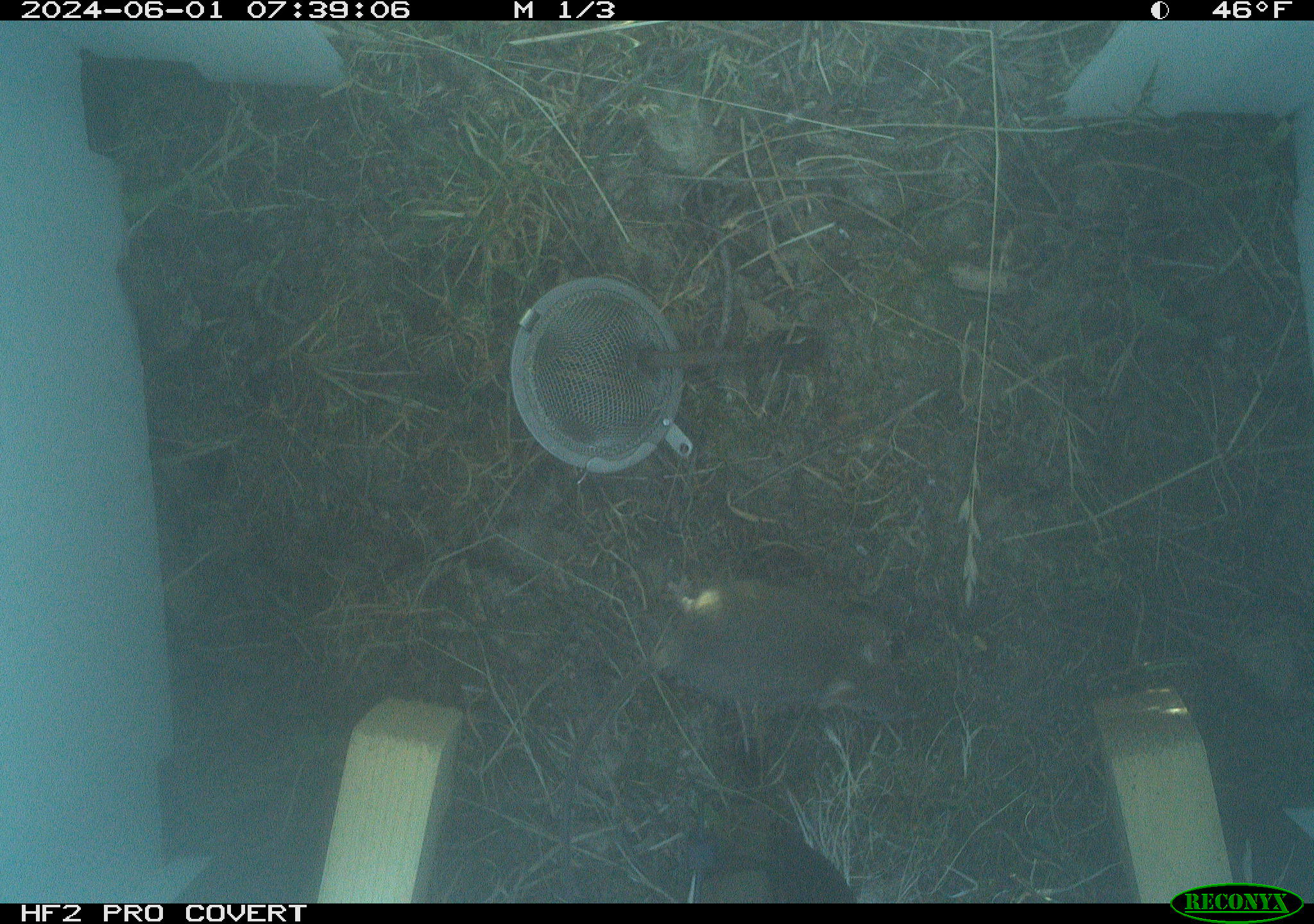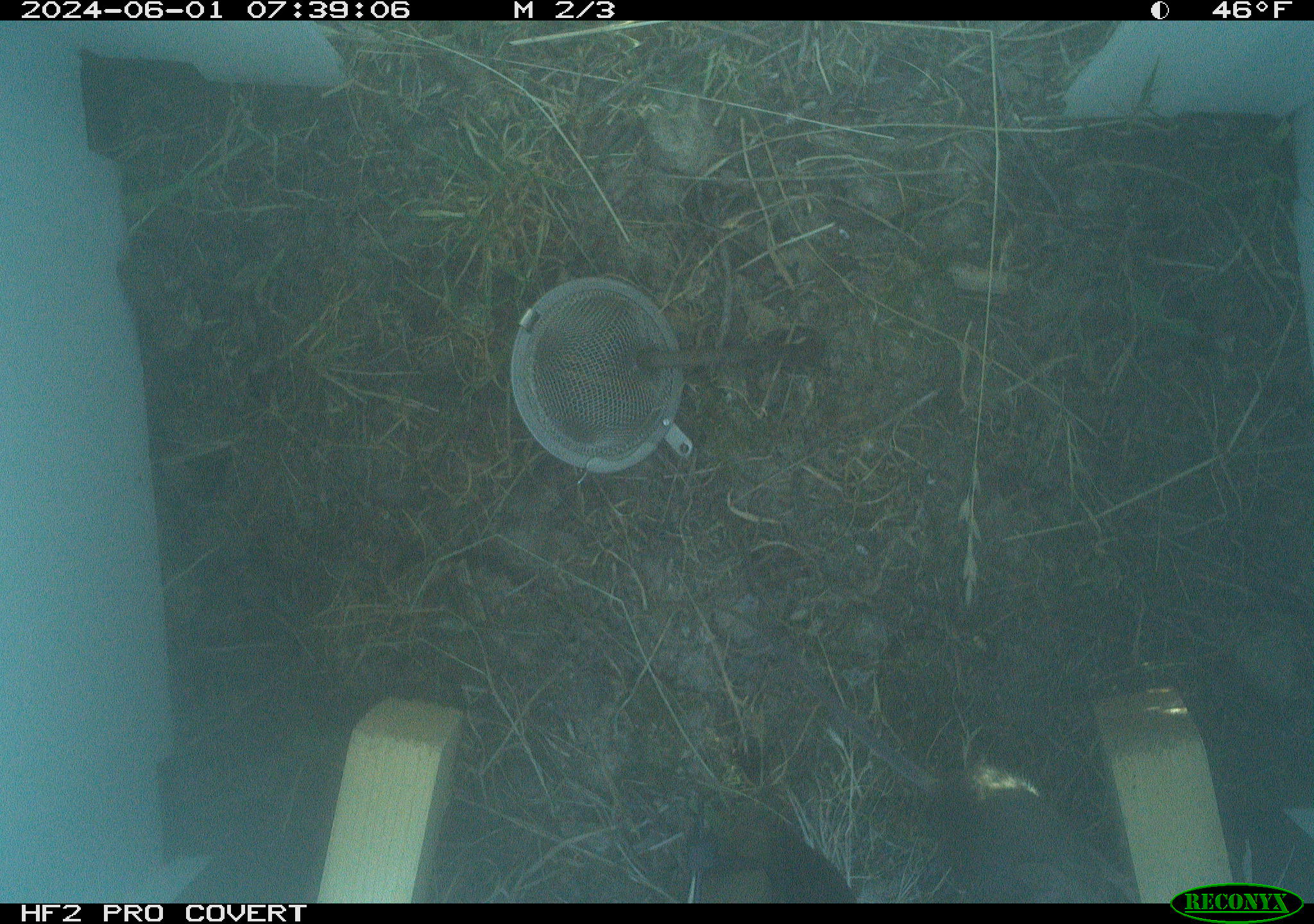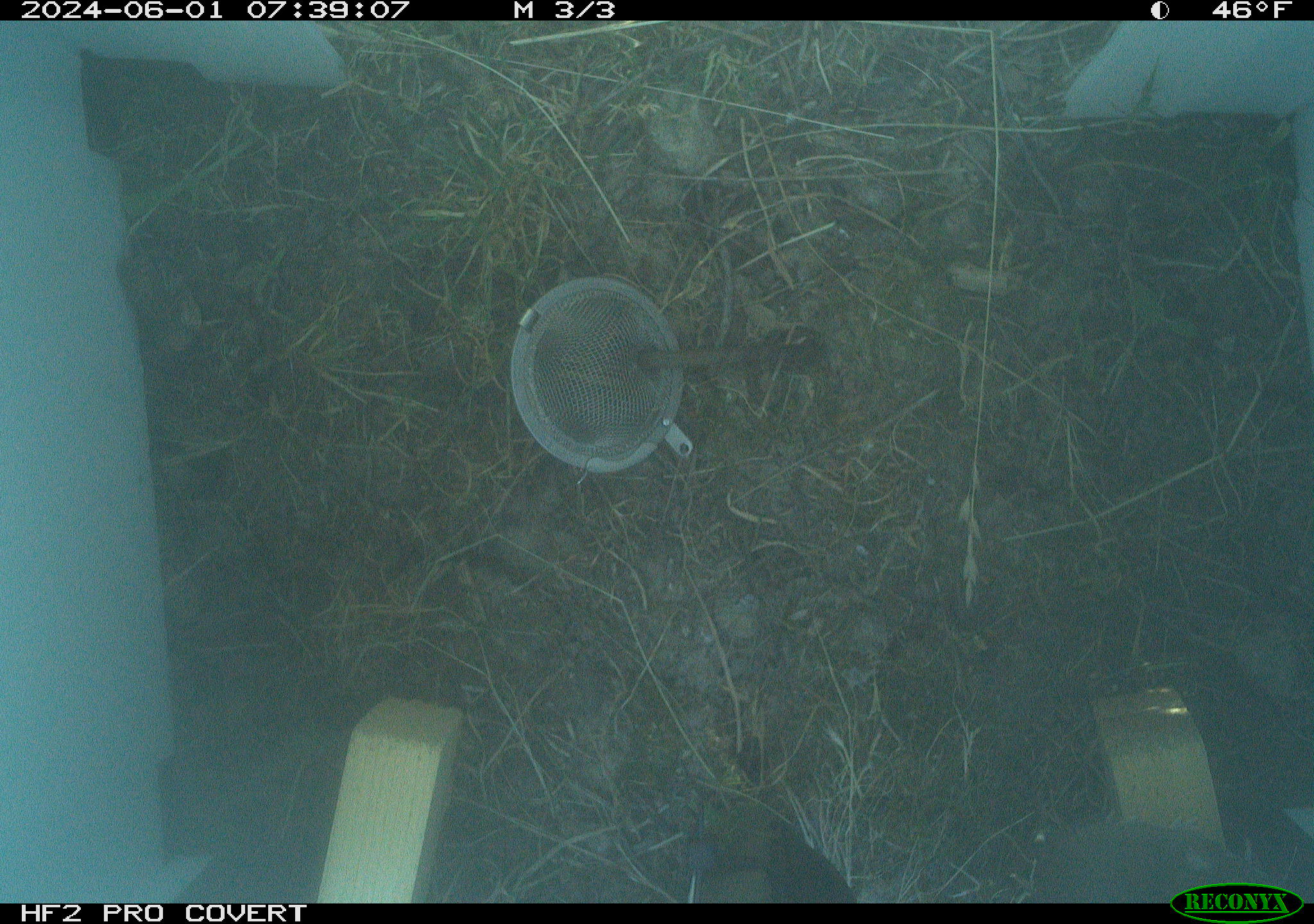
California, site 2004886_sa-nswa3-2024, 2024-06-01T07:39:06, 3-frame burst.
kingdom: Animalia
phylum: Chordata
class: Mammalia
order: Rodentia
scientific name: Rodentia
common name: rodent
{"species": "rodent (Rodentia)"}